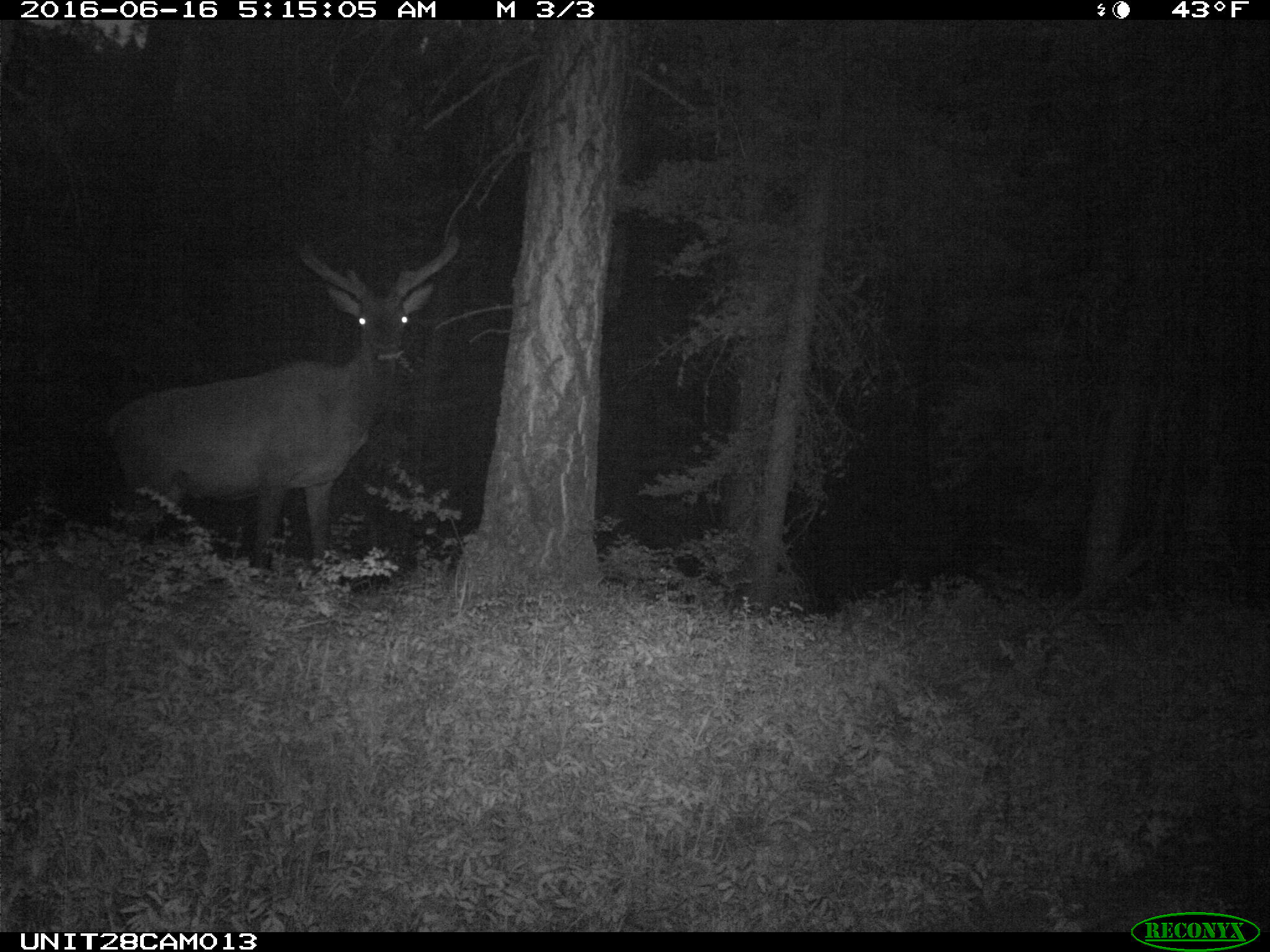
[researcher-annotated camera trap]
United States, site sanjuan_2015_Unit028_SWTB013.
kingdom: Animalia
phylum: Chordata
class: Mammalia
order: Artiodactyla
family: Cervidae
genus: Cervus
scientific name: Cervus elaphus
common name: red deer